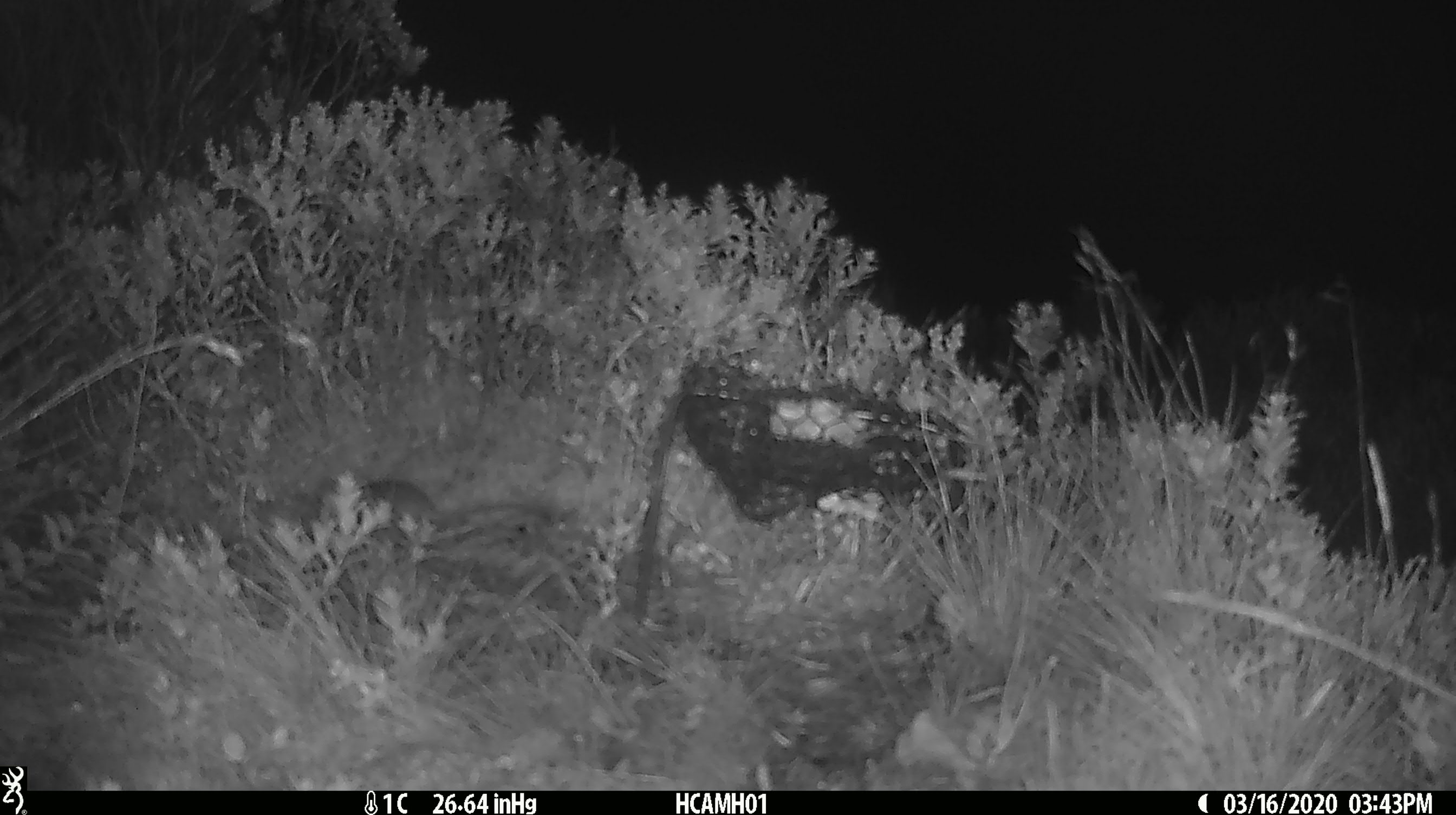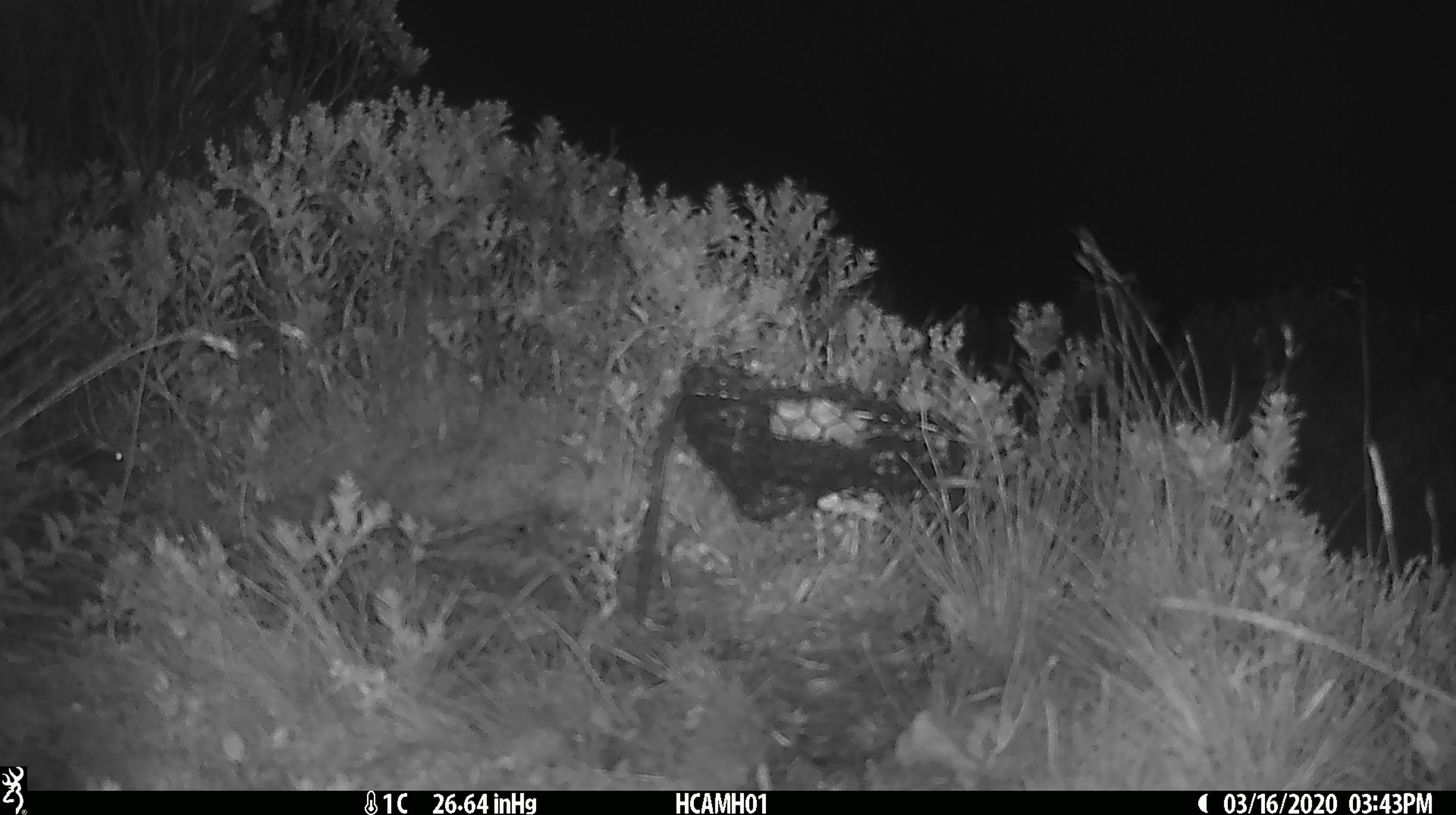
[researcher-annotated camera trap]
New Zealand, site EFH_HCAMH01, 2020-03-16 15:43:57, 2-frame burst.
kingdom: Animalia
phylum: Chordata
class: Mammalia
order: Rodentia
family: Muridae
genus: Mus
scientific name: Mus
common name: mouse